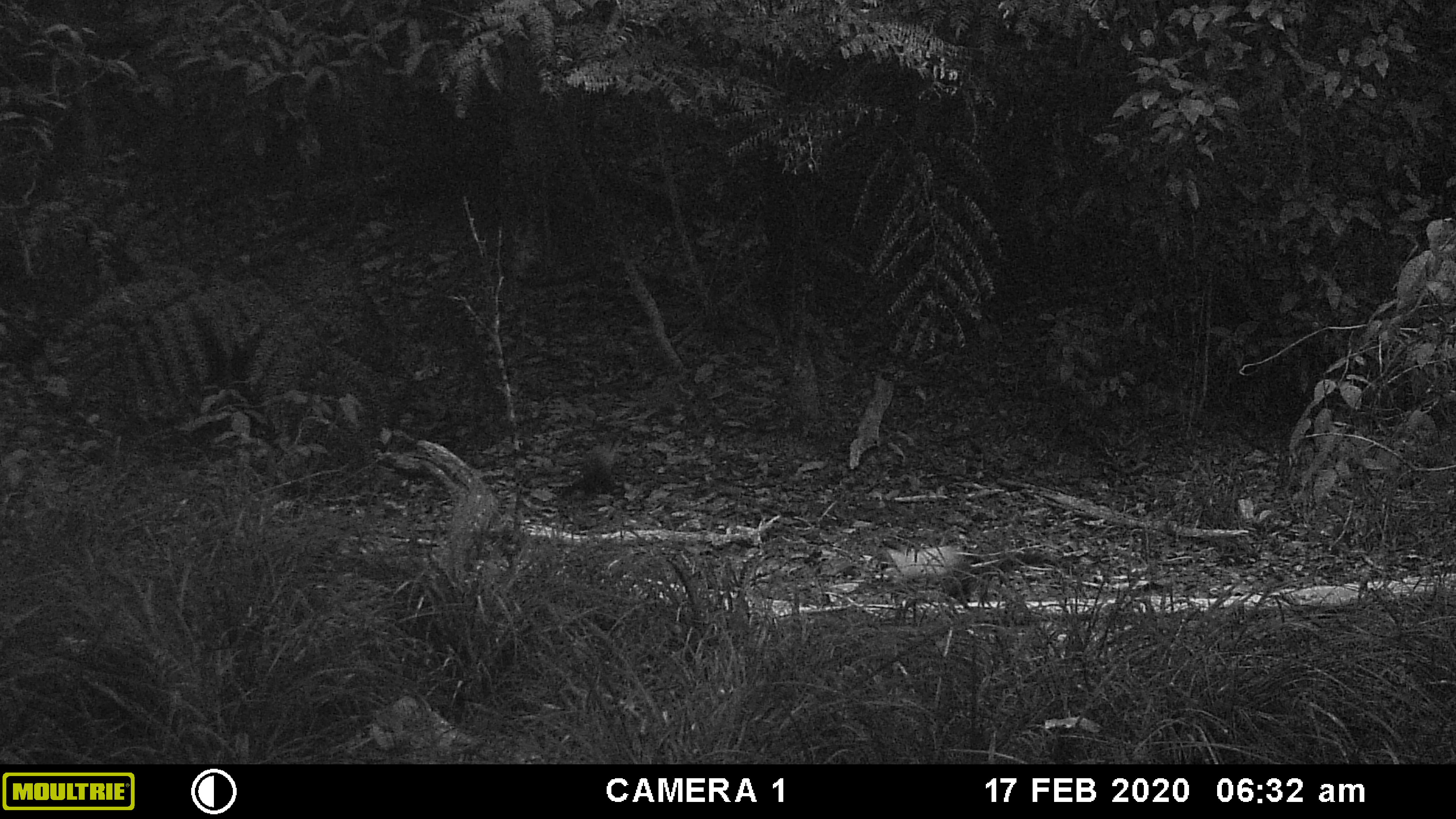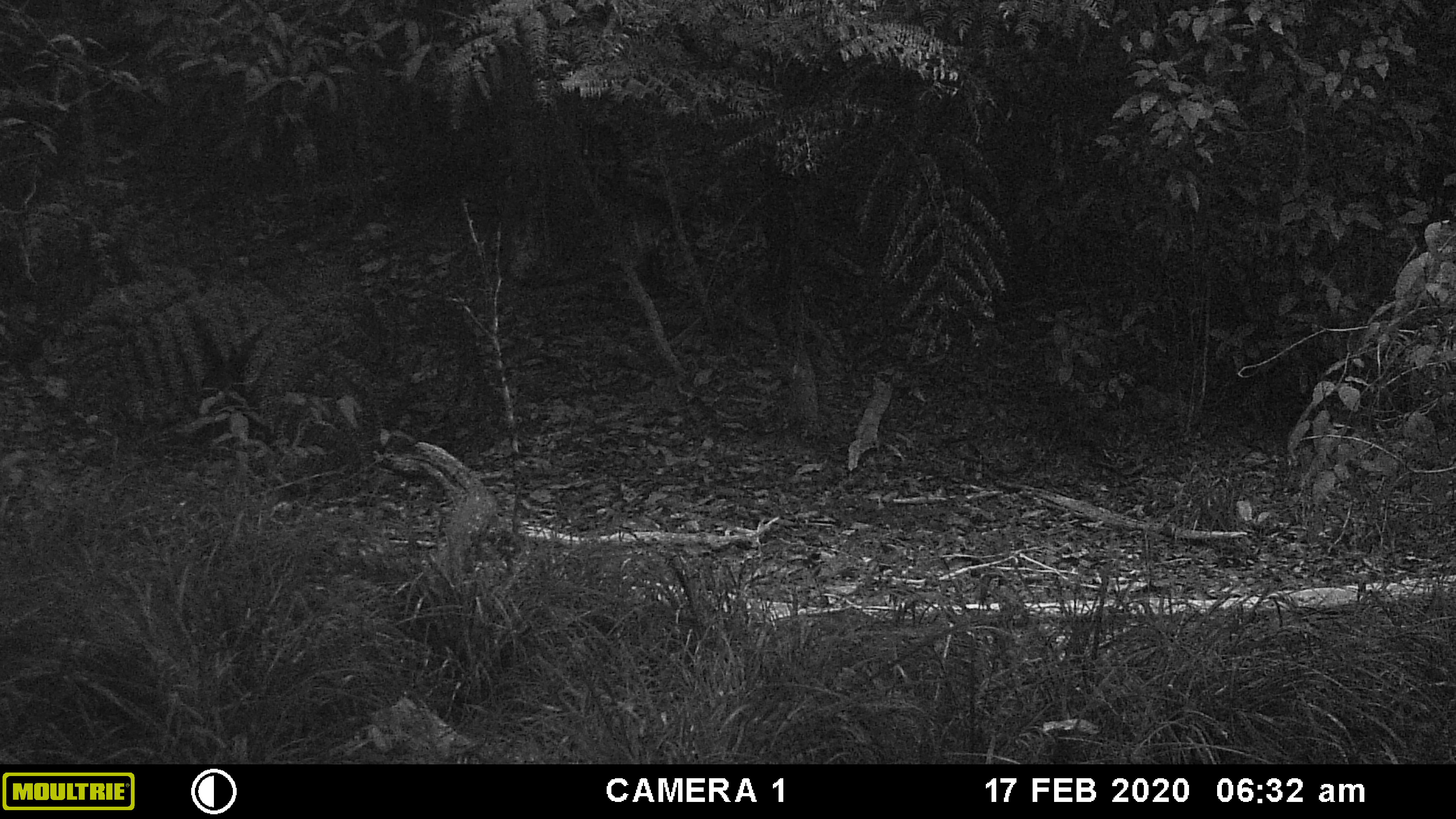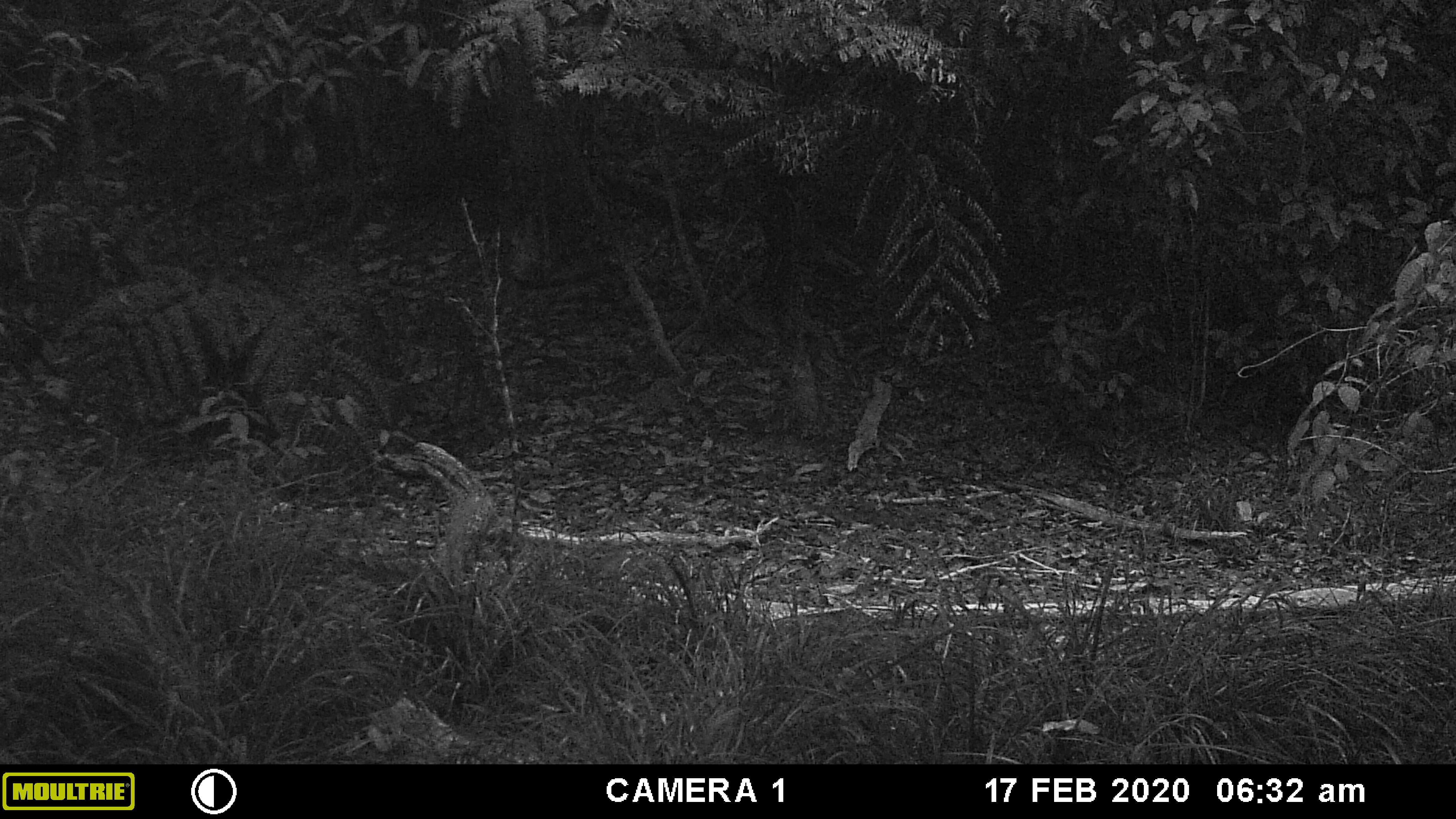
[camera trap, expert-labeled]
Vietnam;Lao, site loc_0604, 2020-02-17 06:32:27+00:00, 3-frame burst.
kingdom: Animalia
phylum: Chordata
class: Mammalia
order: Carnivora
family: Mustelidae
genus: Martes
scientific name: Martes flavigula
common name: yellow-throated marten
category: yellow throated marten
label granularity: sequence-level